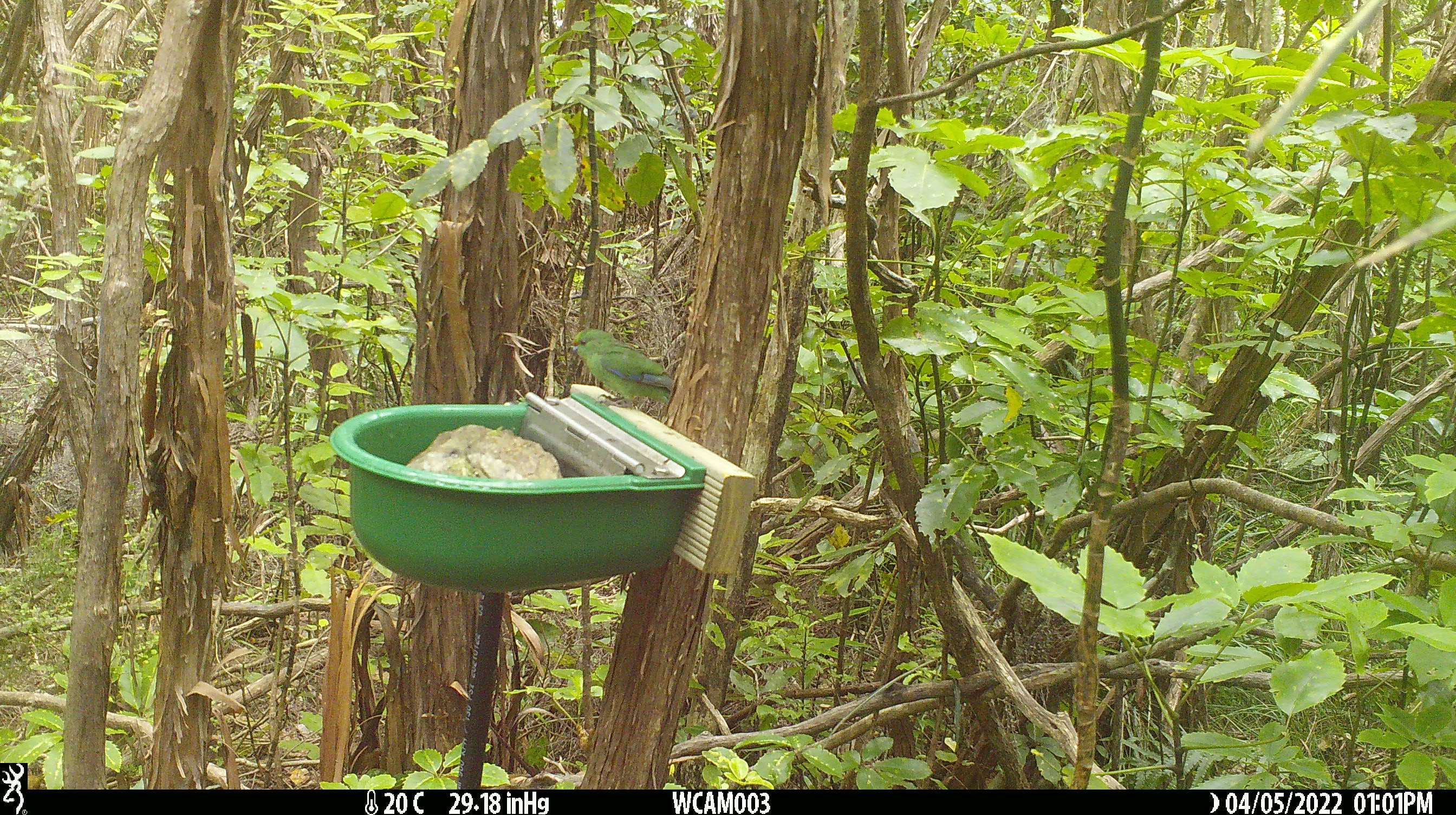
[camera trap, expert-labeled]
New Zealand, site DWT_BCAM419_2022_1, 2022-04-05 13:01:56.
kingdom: Animalia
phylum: Chordata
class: Aves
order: Psittaciformes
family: Psittaculidae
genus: Cyanoramphus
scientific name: Cyanoramphus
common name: parakeet